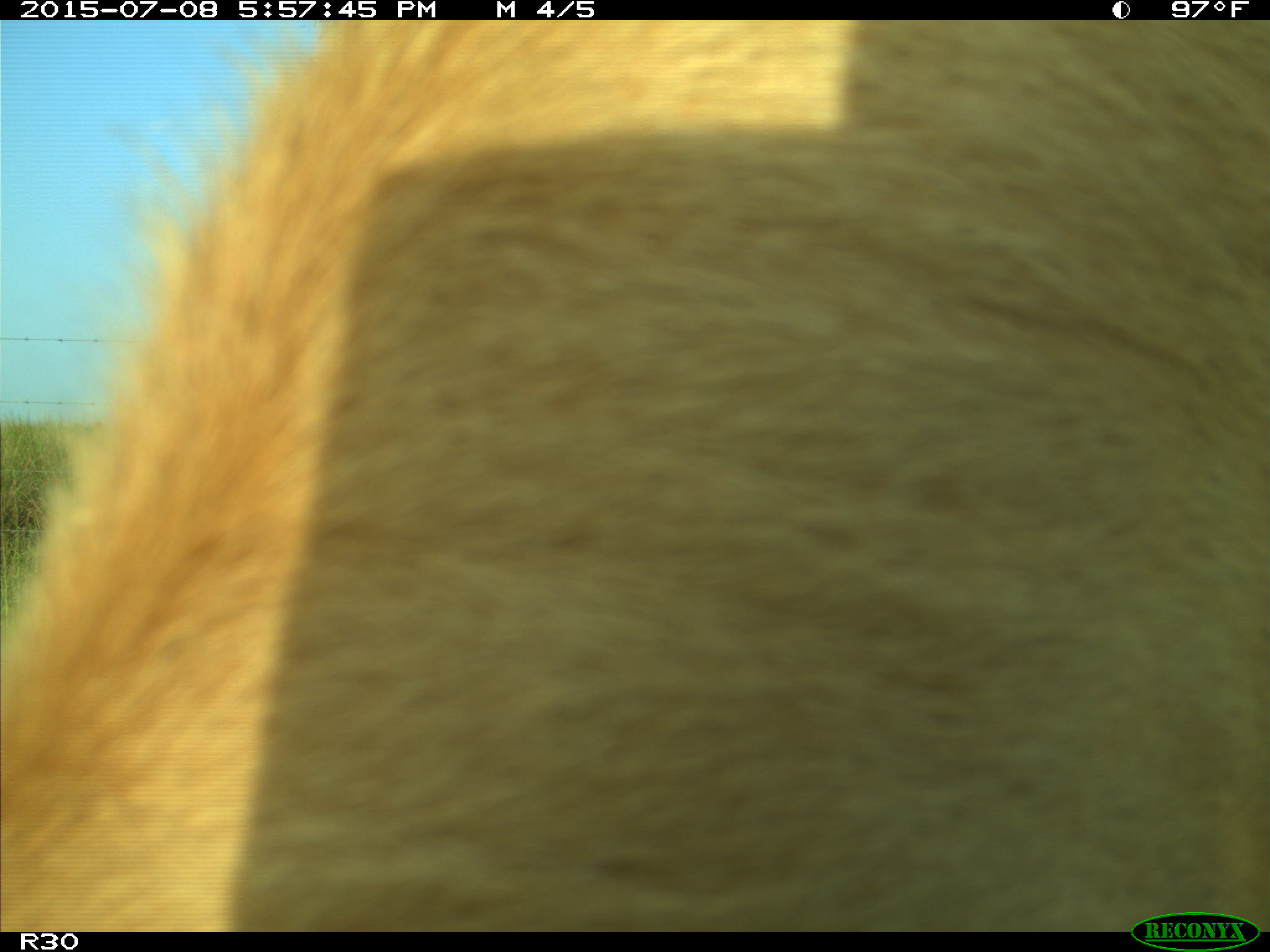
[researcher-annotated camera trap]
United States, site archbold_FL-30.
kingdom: Animalia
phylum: Chordata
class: Mammalia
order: Artiodactyla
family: Bovidae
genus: Bos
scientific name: Bos taurus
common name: domestic cow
Bos taurus (domestic cow).